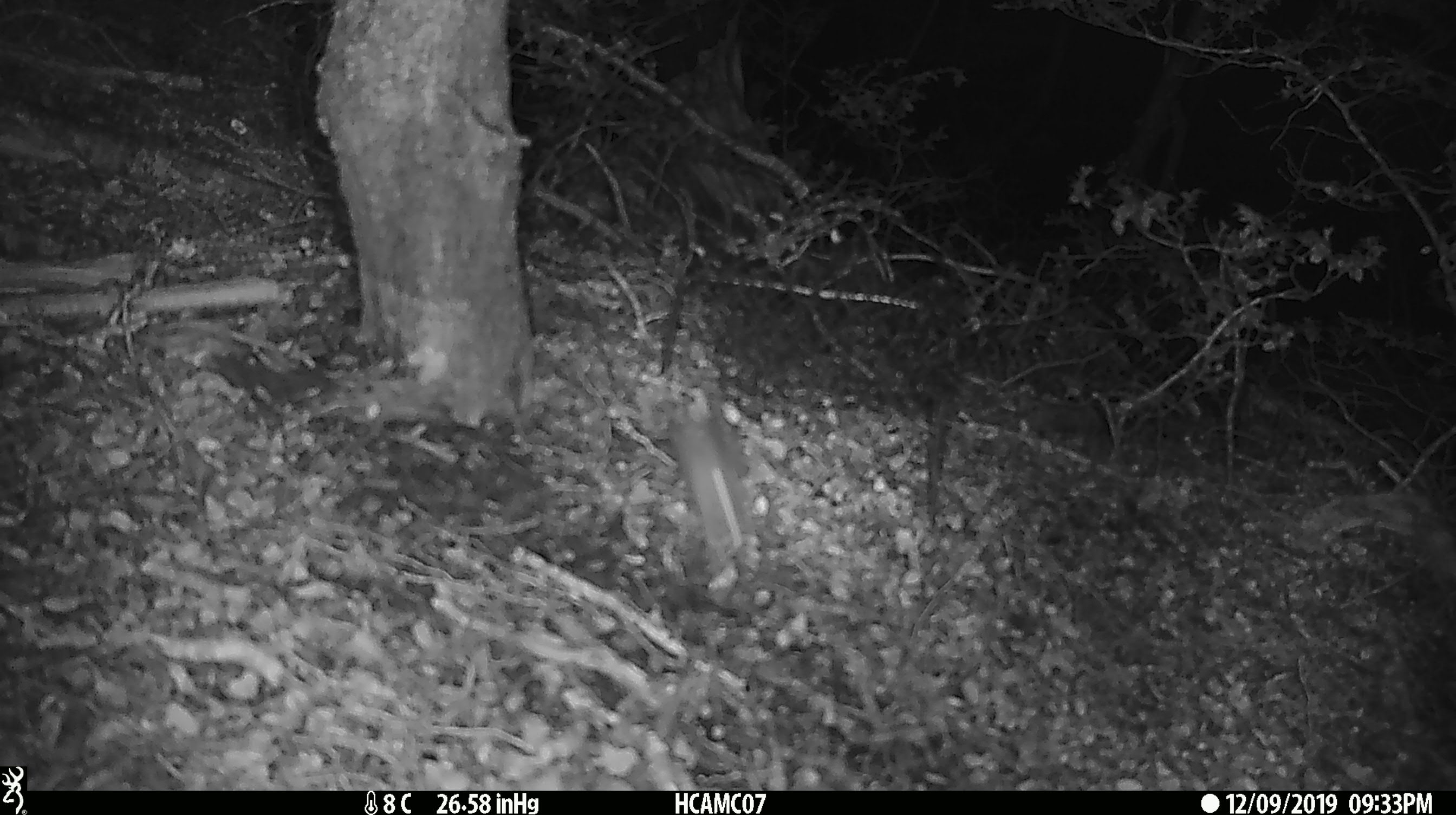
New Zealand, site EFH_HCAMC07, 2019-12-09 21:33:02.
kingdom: Animalia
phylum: Chordata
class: Mammalia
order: Rodentia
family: Muridae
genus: Mus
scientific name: Mus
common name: mouse